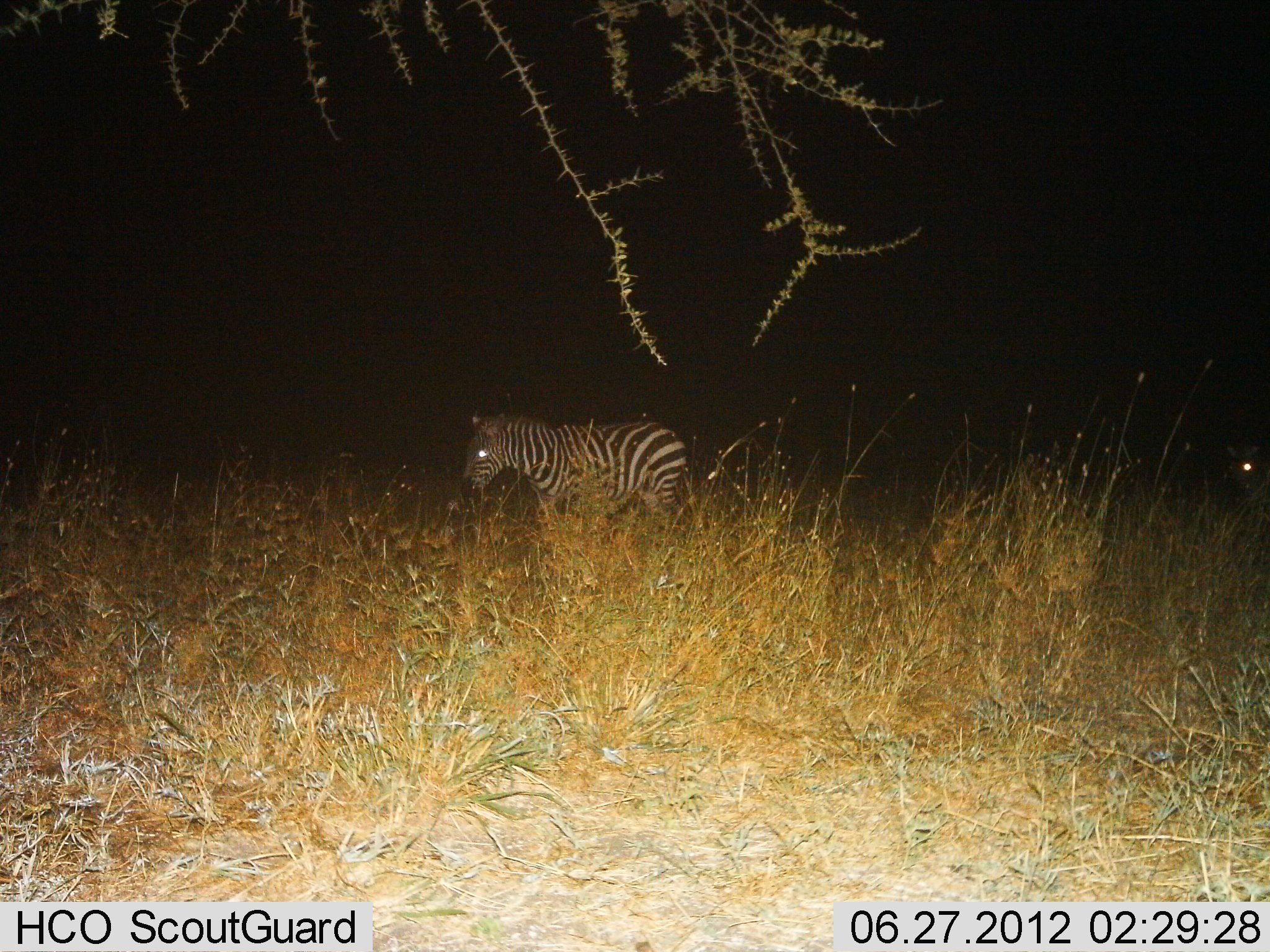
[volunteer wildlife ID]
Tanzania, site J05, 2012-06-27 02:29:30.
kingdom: Animalia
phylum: Chordata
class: Mammalia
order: Perissodactyla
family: Equidae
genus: Equus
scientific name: Equus quagga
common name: plains zebra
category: zebra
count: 2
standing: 60%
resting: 0%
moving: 30%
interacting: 0%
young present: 0%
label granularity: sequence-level